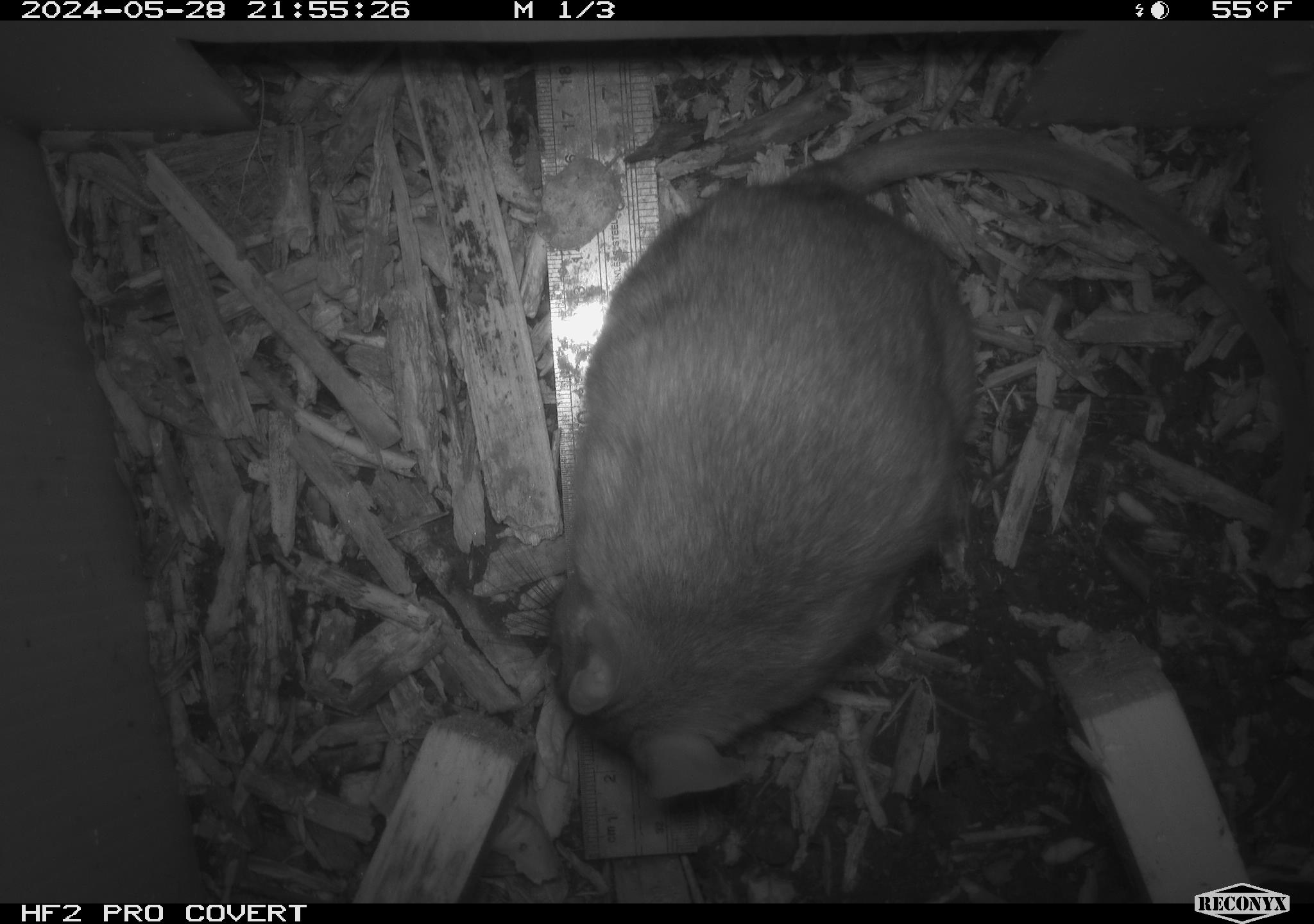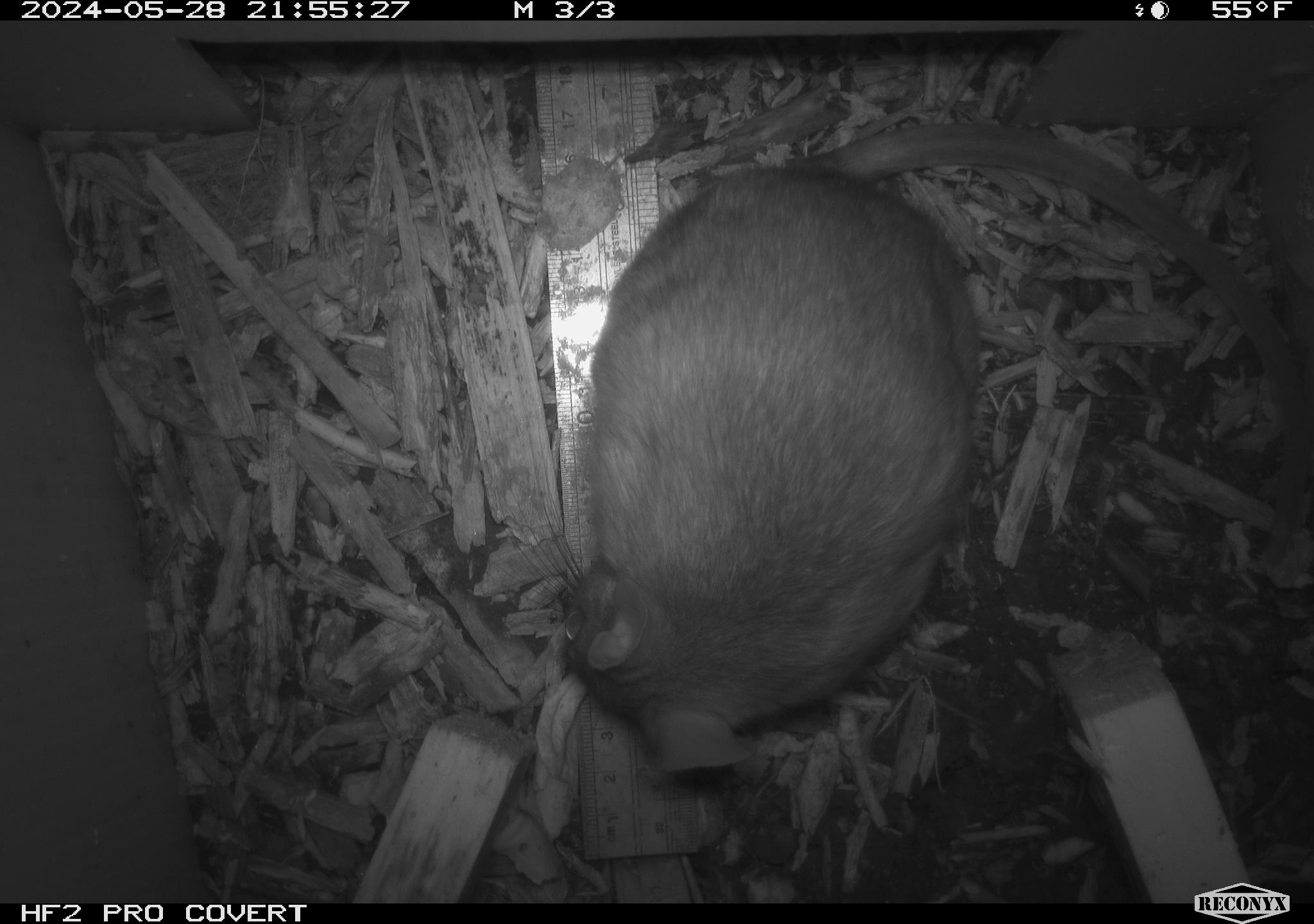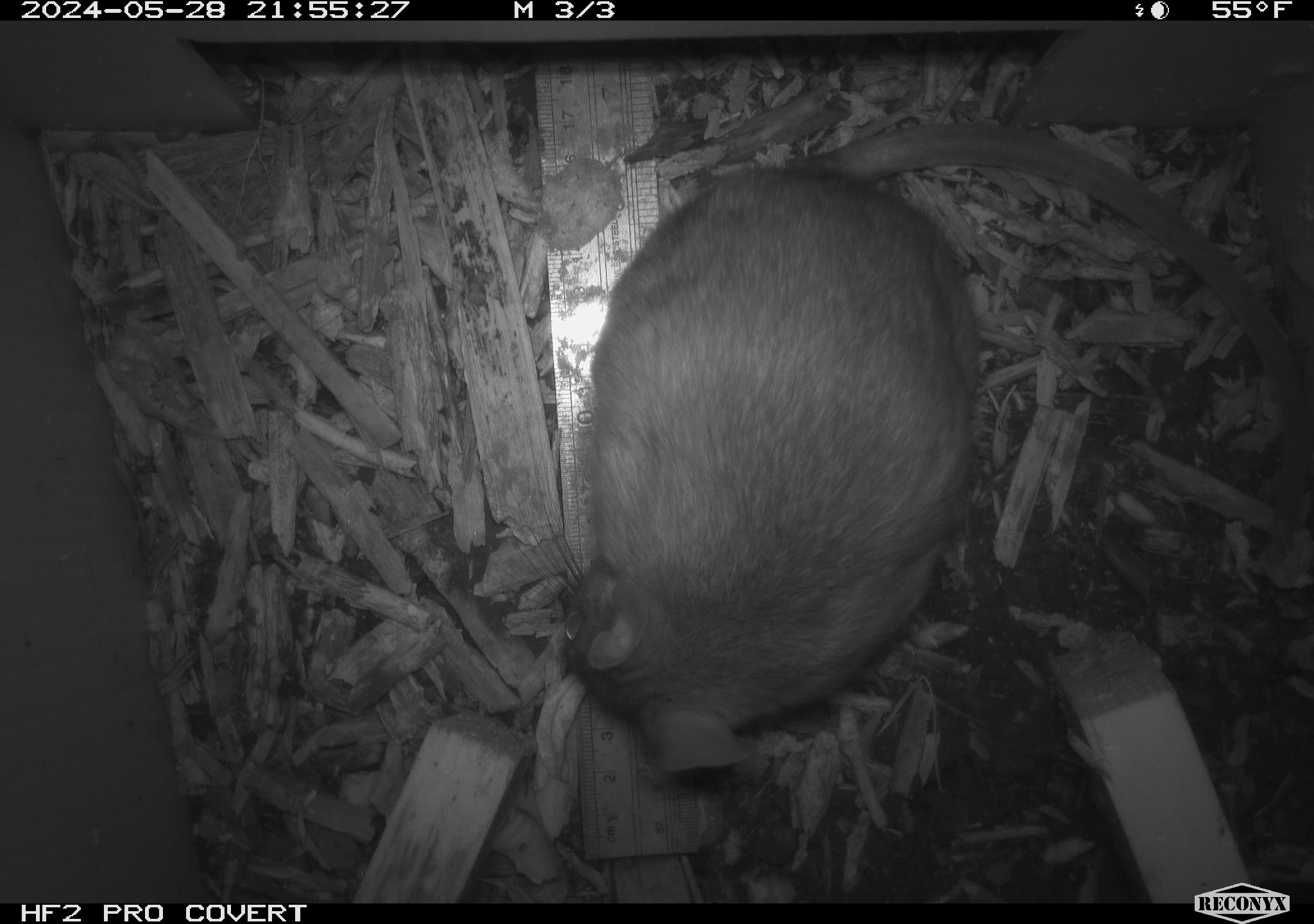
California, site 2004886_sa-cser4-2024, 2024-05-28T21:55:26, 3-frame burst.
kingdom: Animalia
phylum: Chordata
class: Mammalia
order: Rodentia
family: Muridae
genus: Rattus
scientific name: Rattus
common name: rat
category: rattus species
Rattus species (rat) (Rattus).